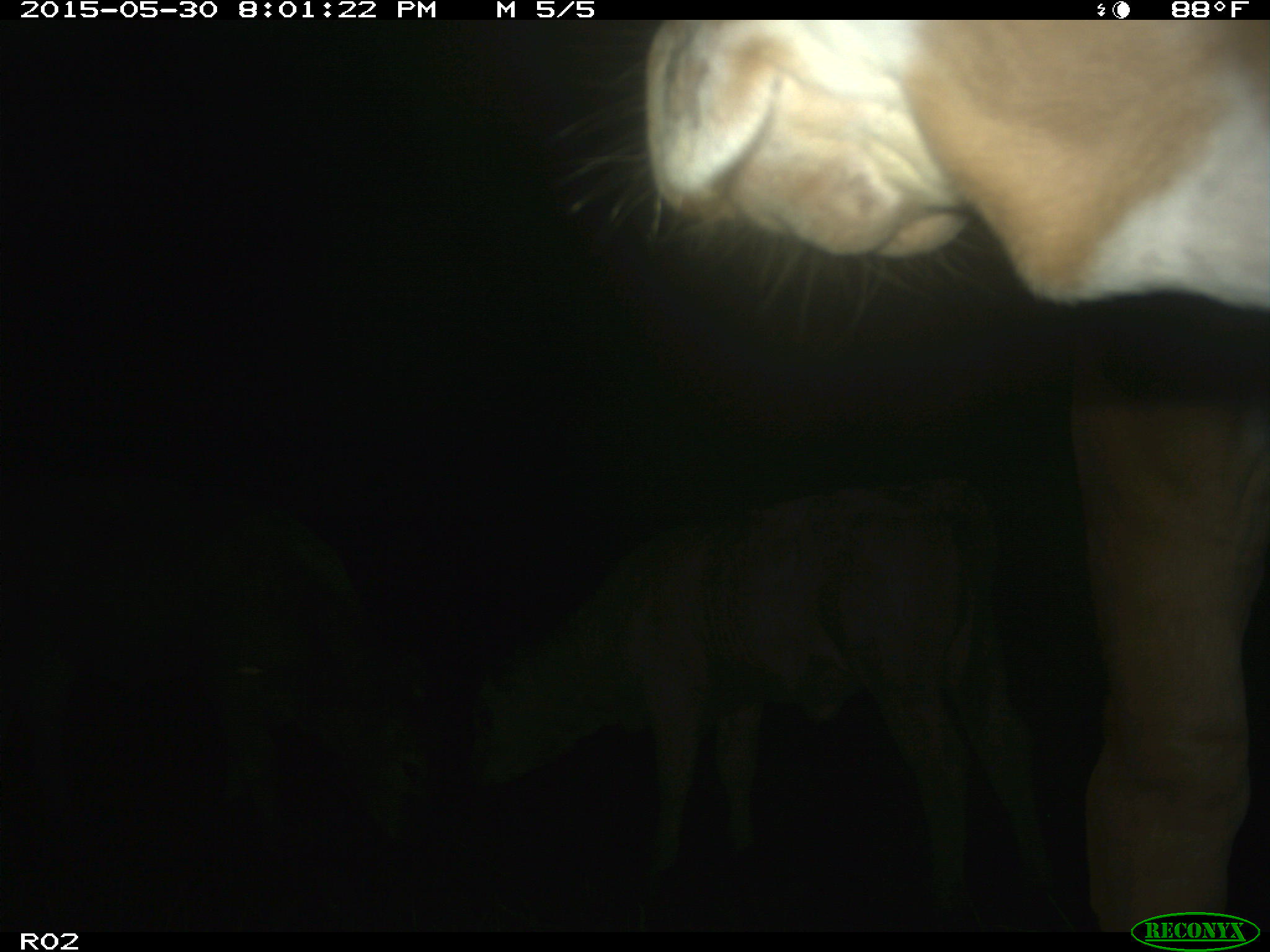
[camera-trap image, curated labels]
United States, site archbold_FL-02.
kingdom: Animalia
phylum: Chordata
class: Mammalia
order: Artiodactyla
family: Bovidae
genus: Bos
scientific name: Bos taurus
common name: domestic cow